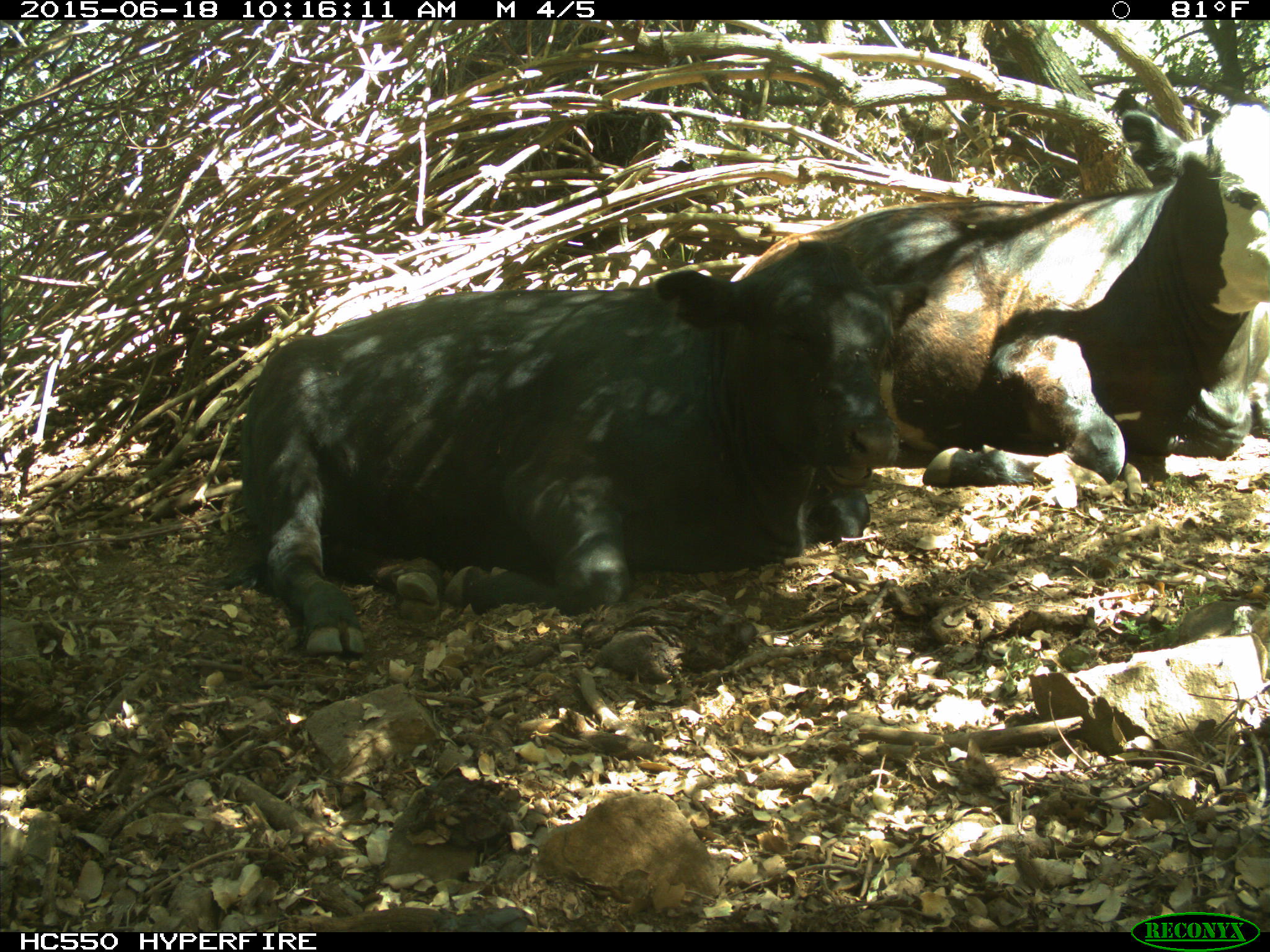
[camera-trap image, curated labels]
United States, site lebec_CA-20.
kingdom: Animalia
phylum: Chordata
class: Mammalia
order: Artiodactyla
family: Bovidae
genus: Bos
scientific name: Bos taurus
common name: domestic cow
Bos taurus (domestic cow).